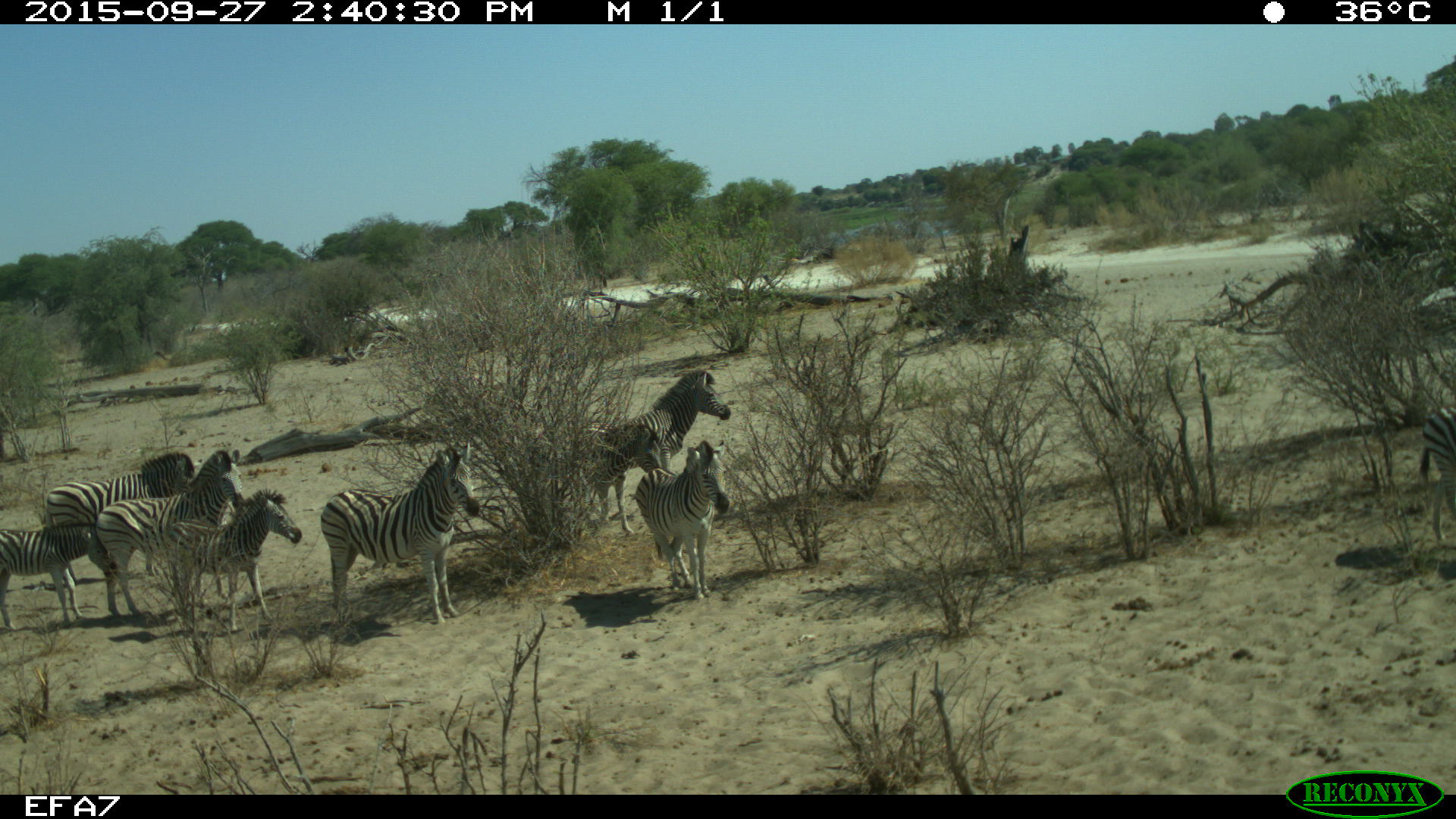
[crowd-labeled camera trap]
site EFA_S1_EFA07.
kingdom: Animalia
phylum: Chordata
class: Mammalia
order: Perissodactyla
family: Equidae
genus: Equus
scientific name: Equus quagga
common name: plains zebra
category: zebraplains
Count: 5.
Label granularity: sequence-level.